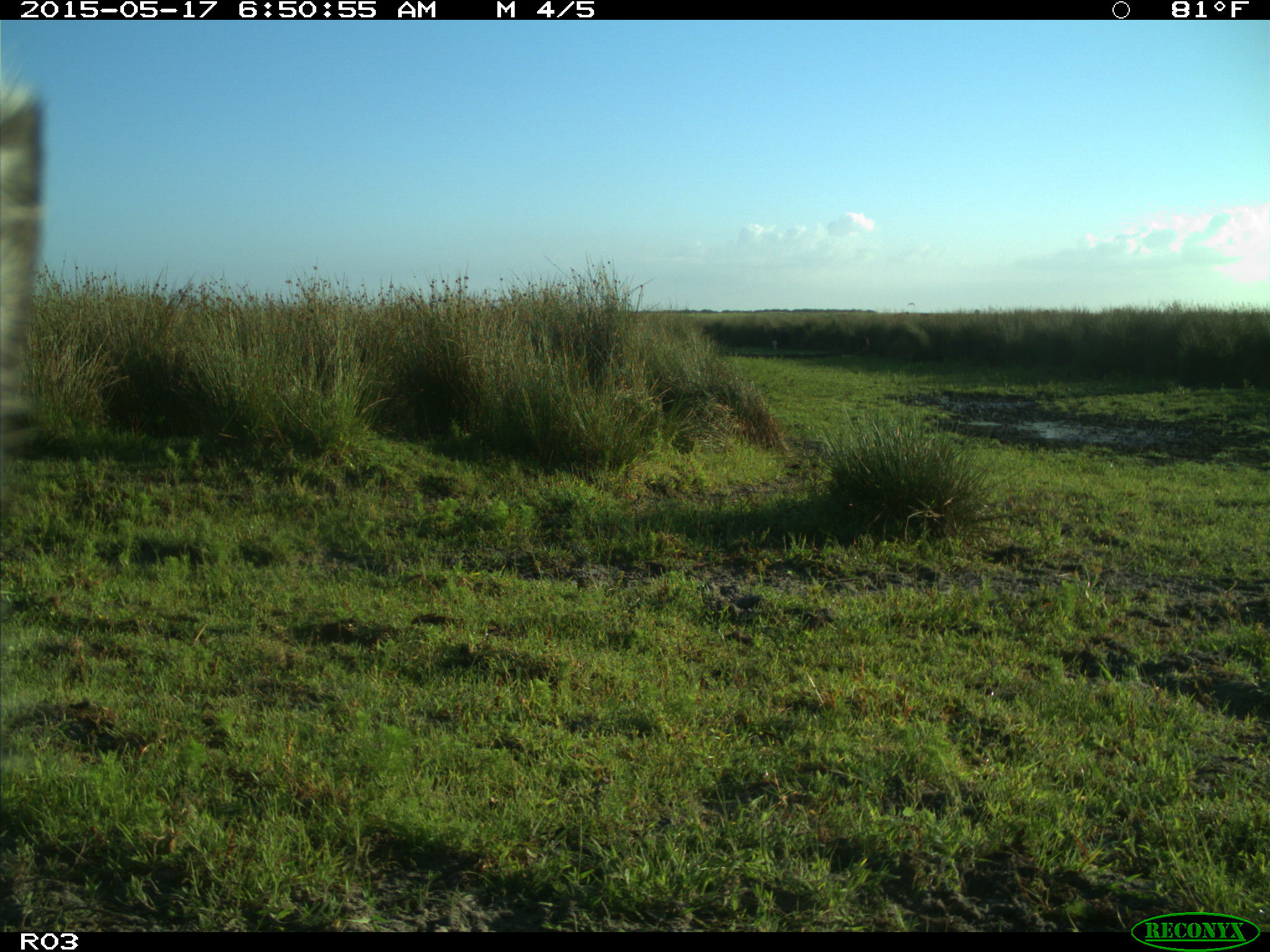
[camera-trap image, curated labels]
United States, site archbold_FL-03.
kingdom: Animalia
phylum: Chordata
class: Mammalia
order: Artiodactyla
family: Bovidae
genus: Bos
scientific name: Bos taurus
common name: domestic cow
Bos taurus (domestic cow).